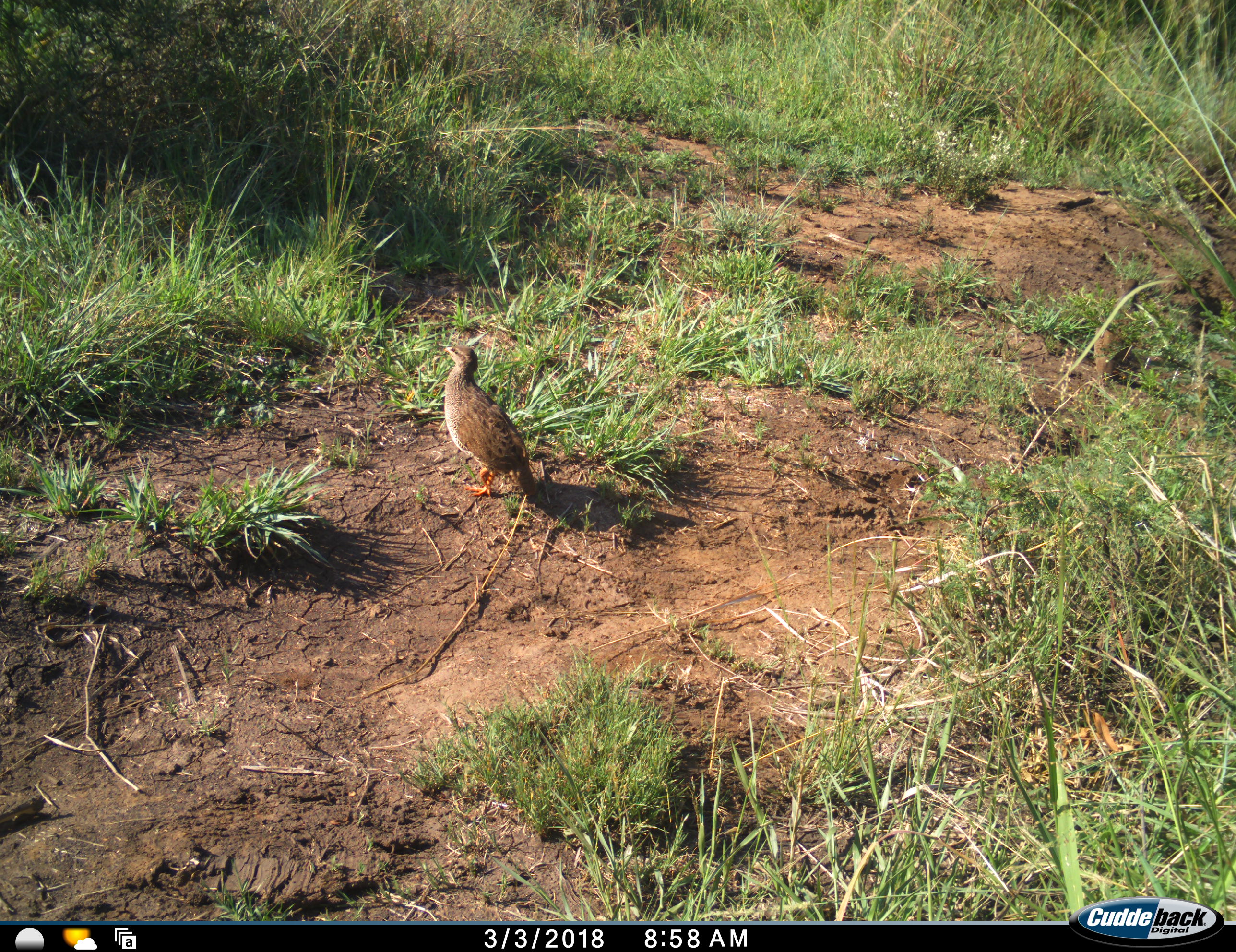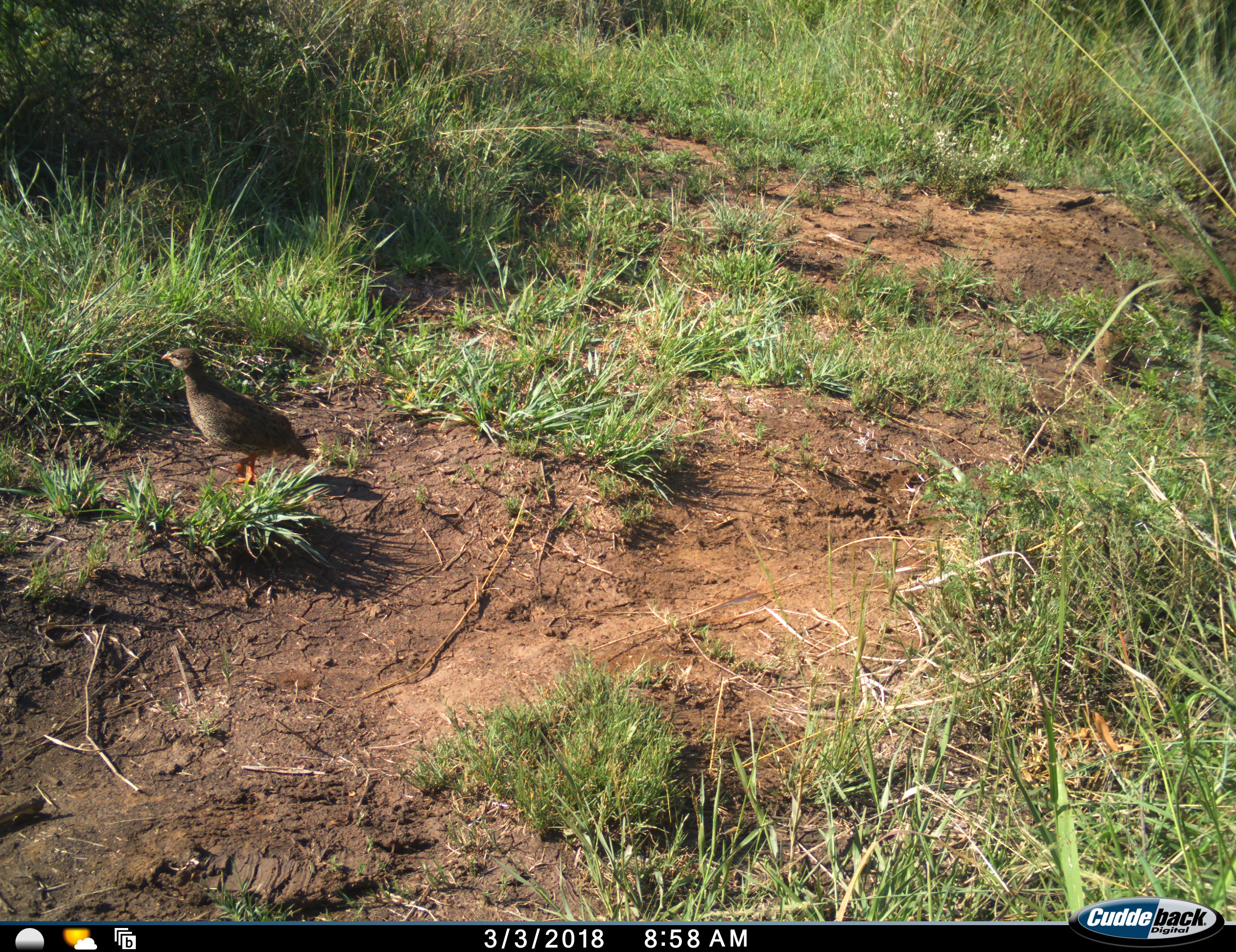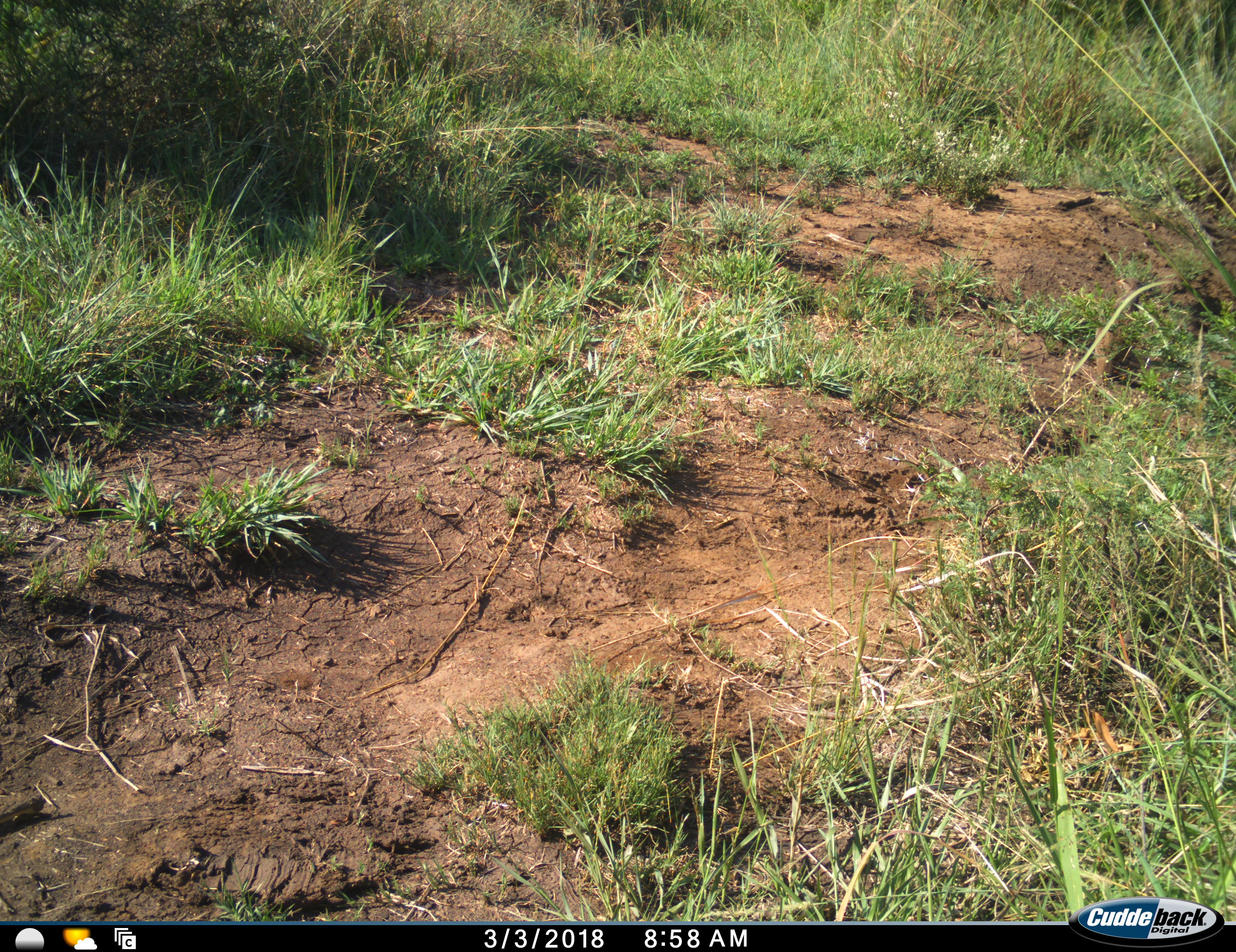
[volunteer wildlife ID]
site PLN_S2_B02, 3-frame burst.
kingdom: Animalia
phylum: Chordata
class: Aves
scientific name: Aves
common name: bird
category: birdother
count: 1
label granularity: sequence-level